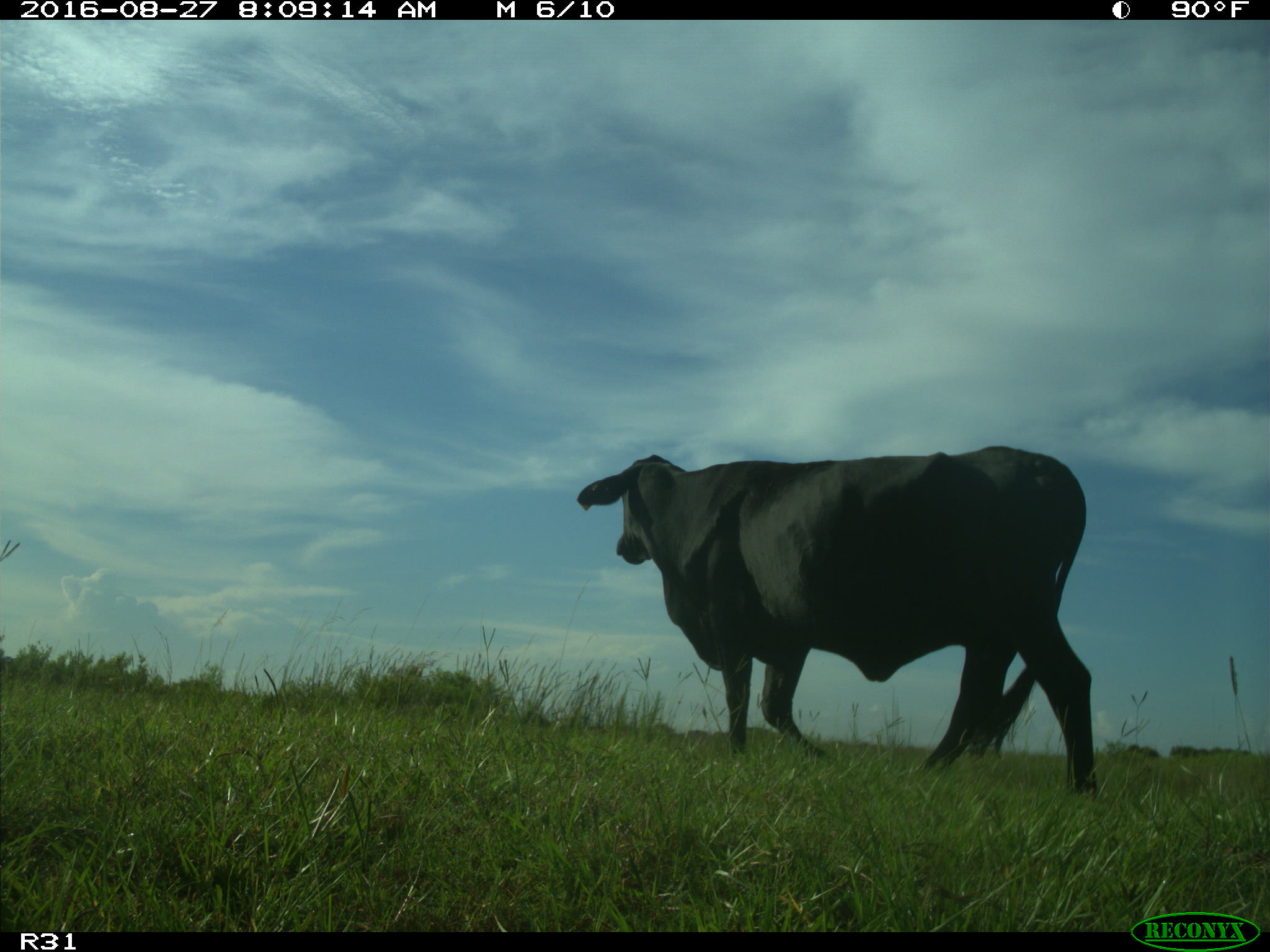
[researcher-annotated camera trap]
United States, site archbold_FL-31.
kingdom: Animalia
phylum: Chordata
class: Mammalia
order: Artiodactyla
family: Bovidae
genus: Bos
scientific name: Bos taurus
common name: domestic cow